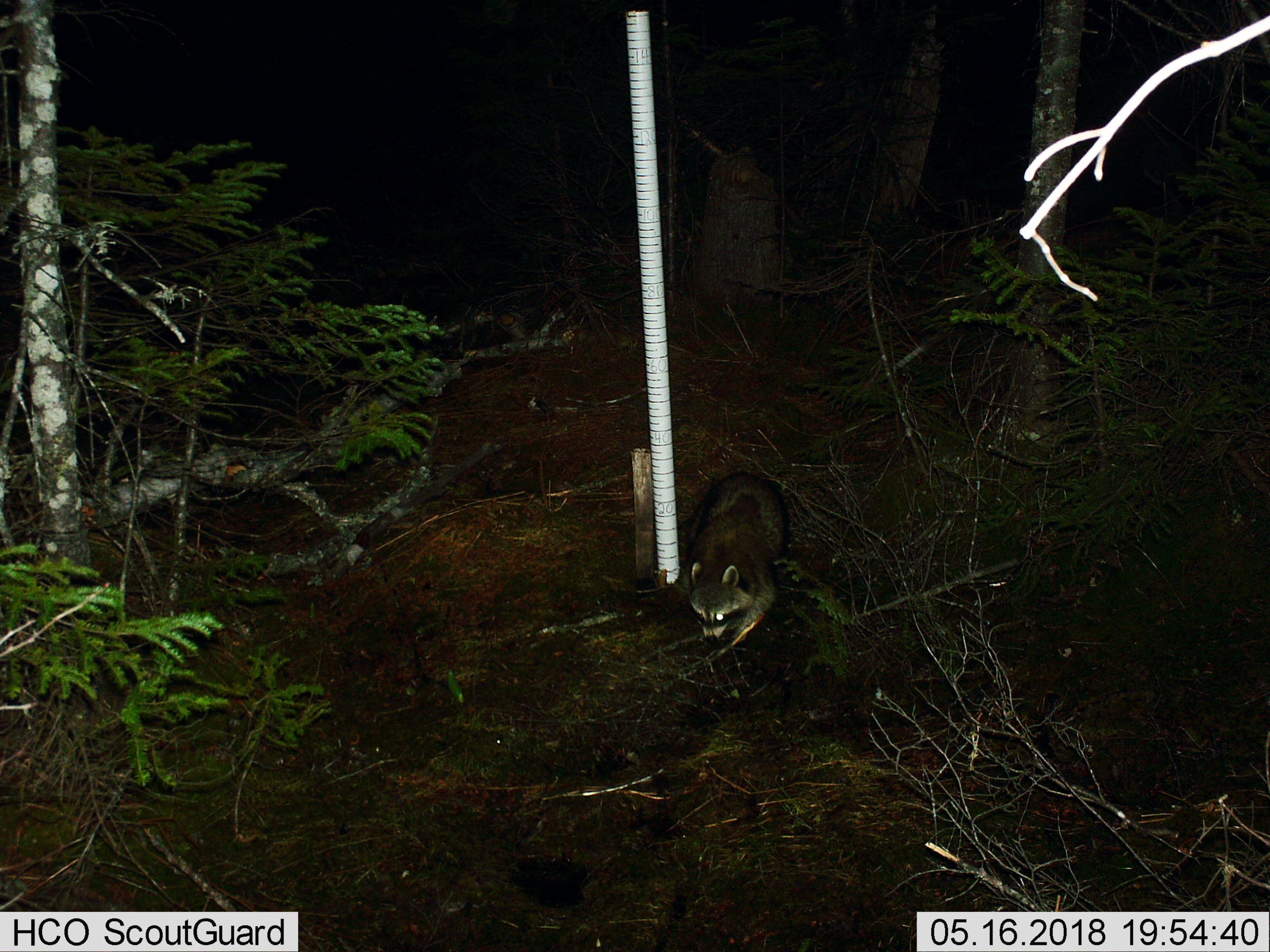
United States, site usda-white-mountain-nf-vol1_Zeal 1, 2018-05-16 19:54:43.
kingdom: Animalia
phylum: Chordata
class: Mammalia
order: Carnivora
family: Procyonidae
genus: Procyon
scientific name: Procyon lotor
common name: raccoon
Raccoon (Procyon lotor).